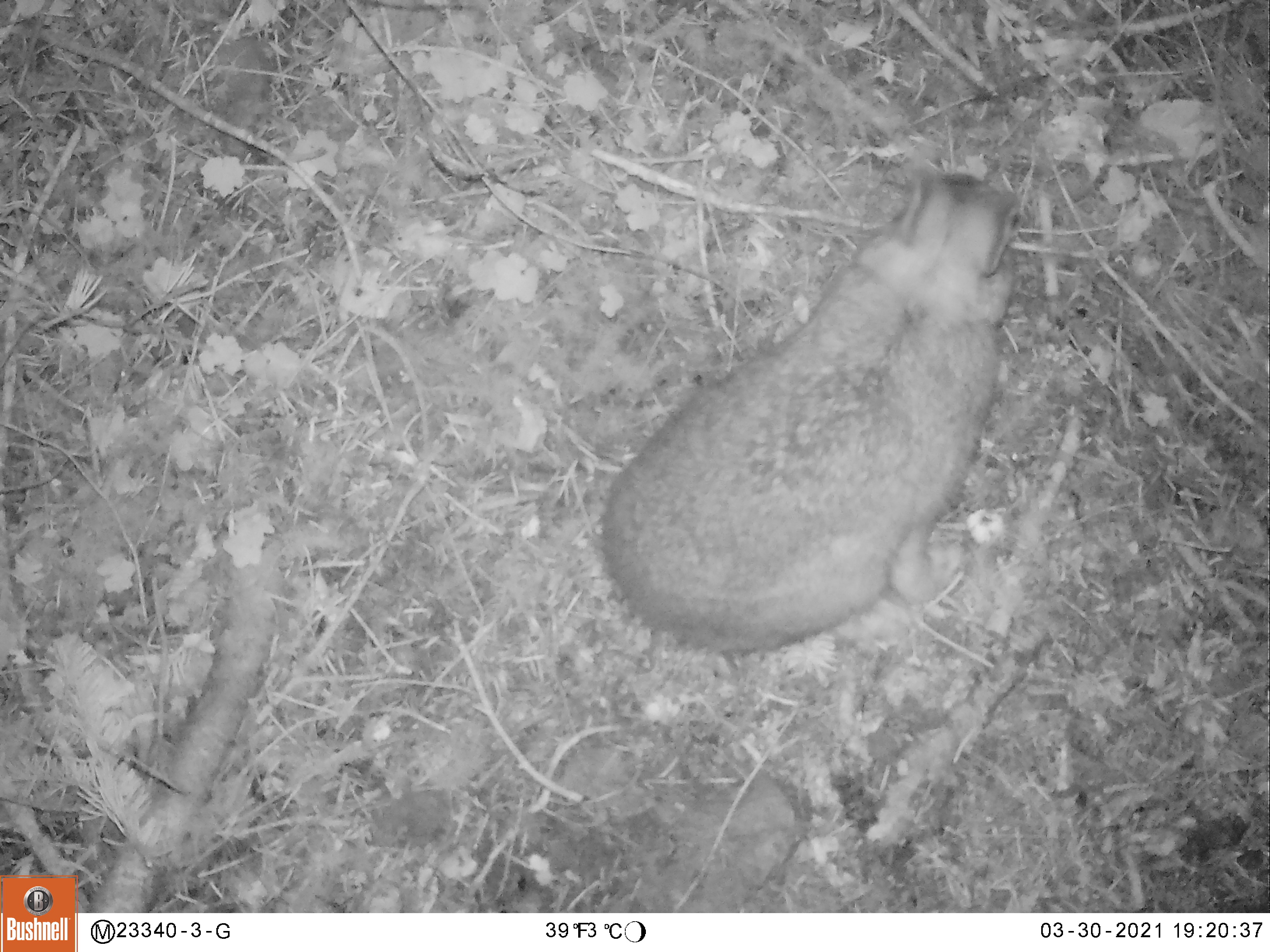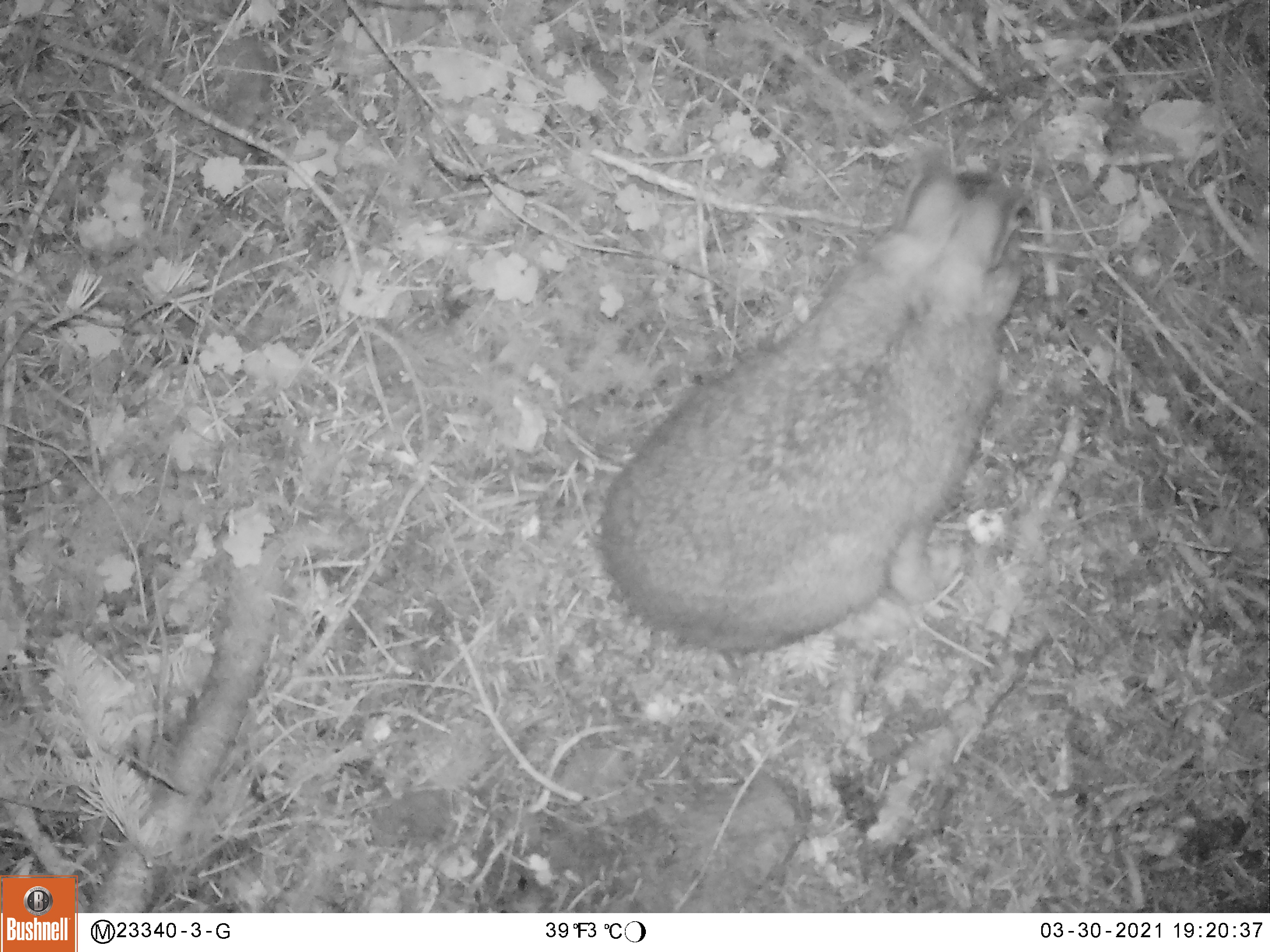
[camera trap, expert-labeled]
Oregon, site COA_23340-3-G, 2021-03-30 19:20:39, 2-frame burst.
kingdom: Animalia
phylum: Chordata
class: Mammalia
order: Lagomorpha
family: Leporidae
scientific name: Leporidae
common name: hares and rabbits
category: leporidae family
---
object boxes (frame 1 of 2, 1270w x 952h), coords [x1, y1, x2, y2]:
leporidae family: [596, 159, 1025, 663]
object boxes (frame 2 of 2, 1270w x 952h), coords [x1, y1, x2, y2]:
leporidae family: [583, 168, 1033, 664]